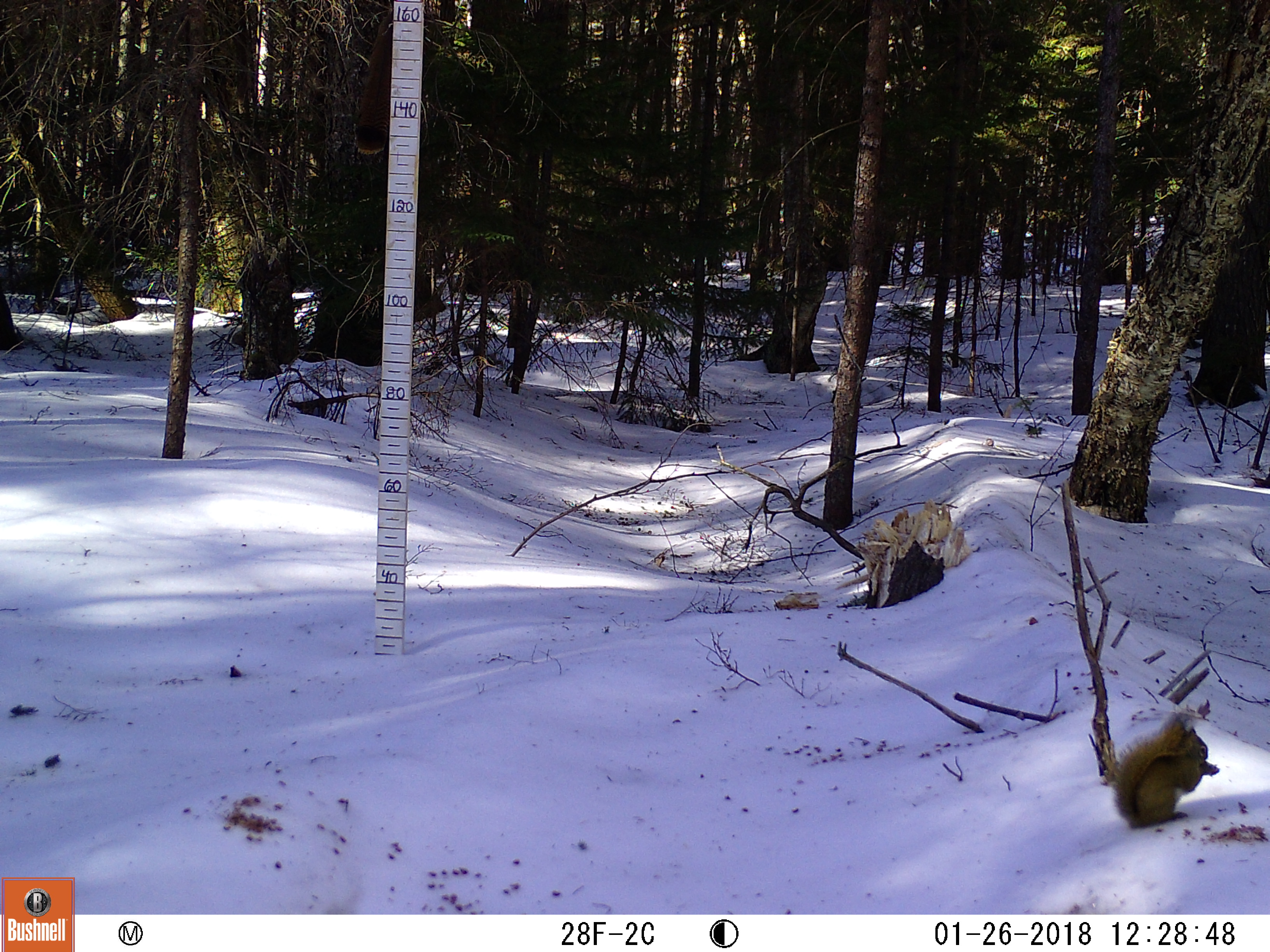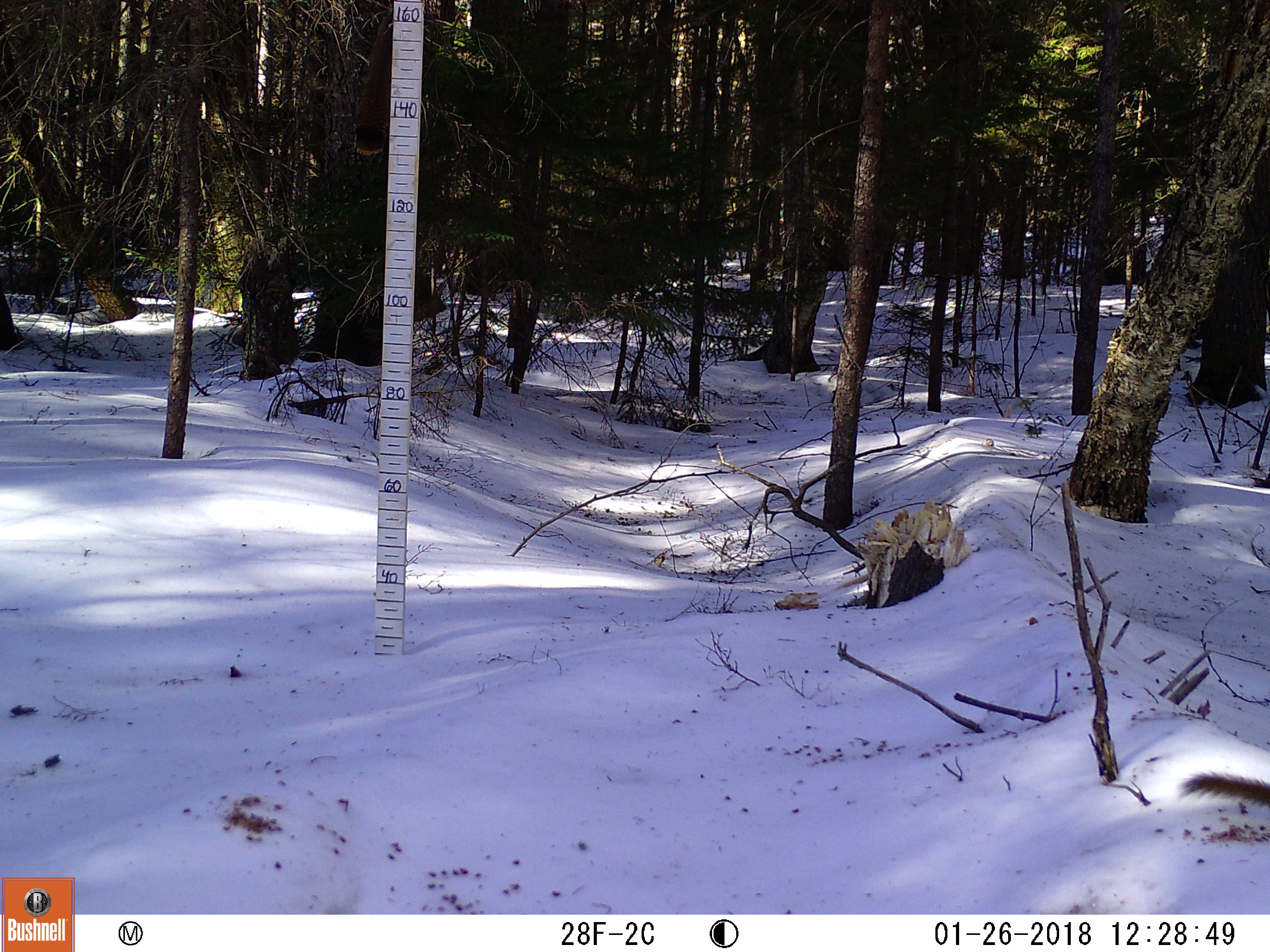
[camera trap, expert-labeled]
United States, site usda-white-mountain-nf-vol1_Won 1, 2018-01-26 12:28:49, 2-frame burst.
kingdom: Animalia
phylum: Chordata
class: Mammalia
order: Rodentia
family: Sciuridae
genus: Tamiasciurus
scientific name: Tamiasciurus hudsonicus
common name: red squirrel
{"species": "red squirrel (Tamiasciurus hudsonicus)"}